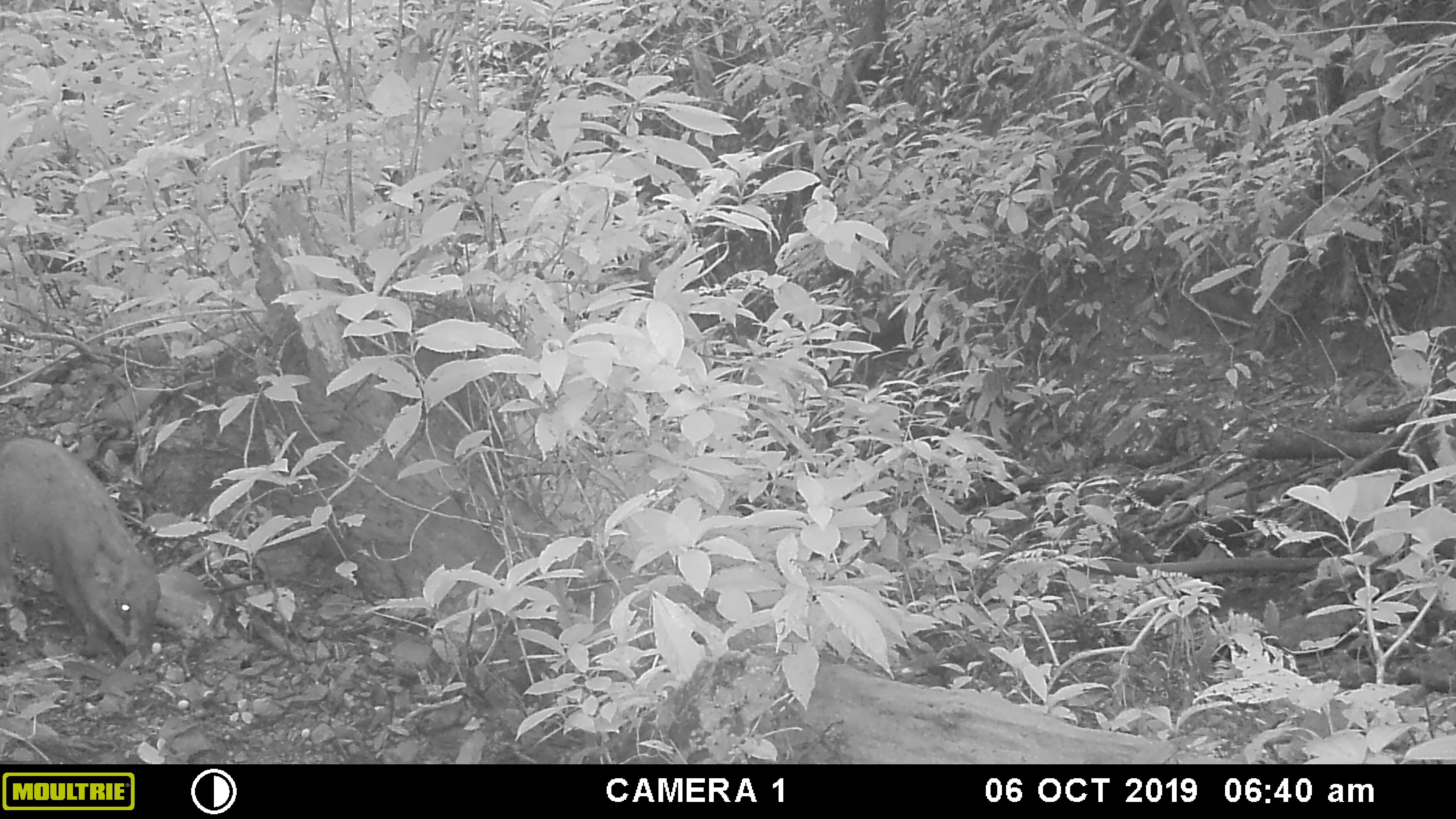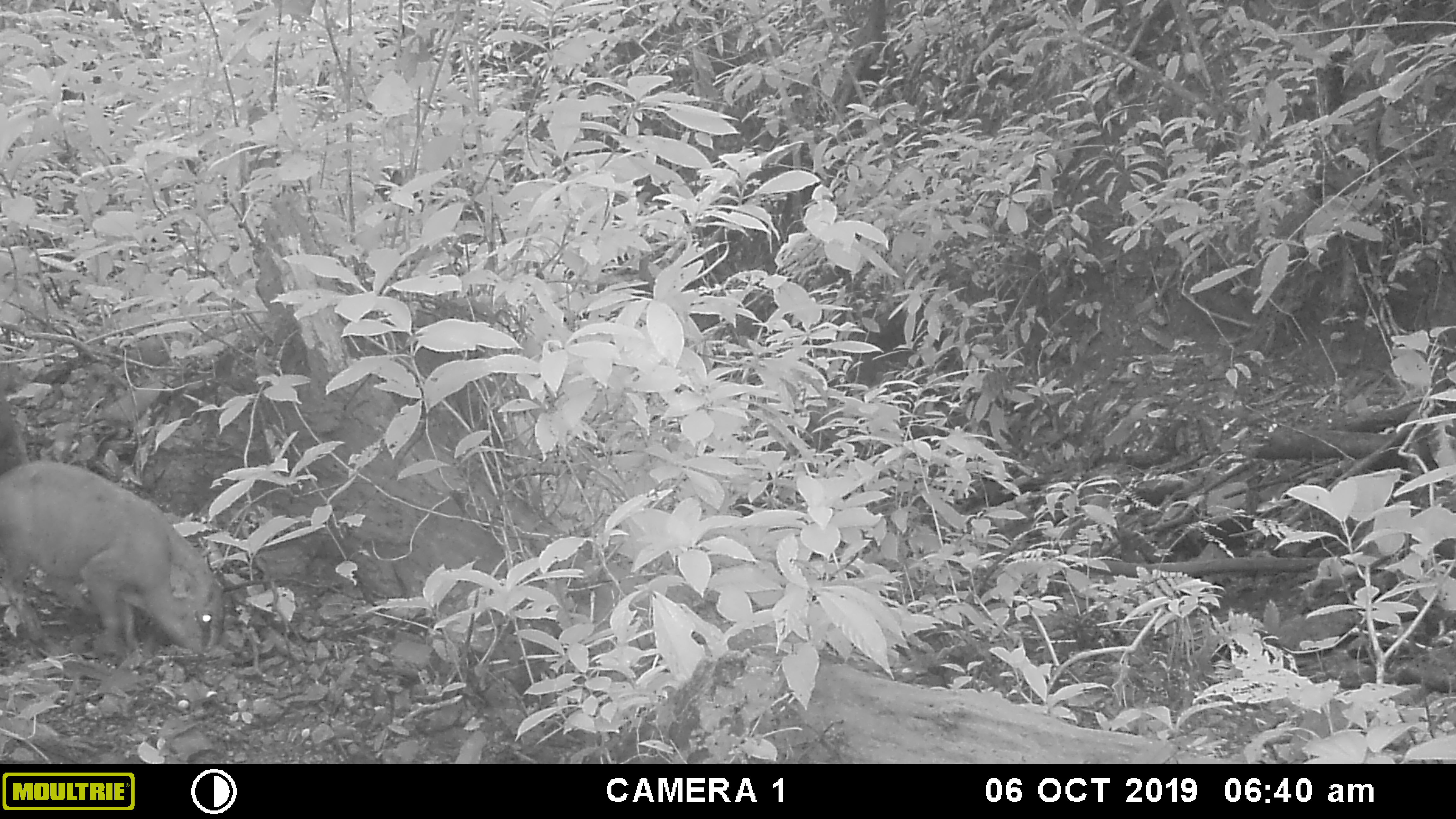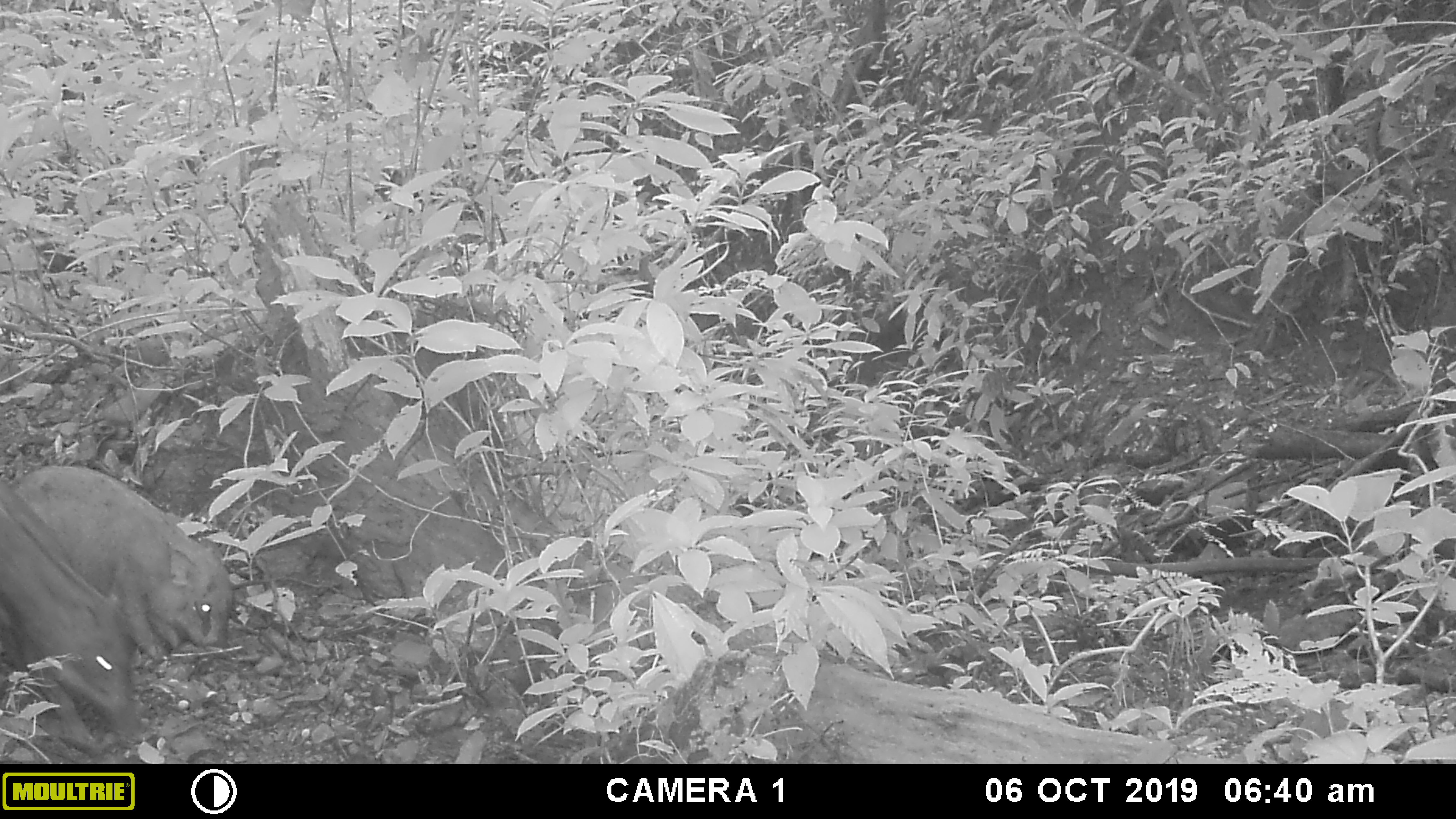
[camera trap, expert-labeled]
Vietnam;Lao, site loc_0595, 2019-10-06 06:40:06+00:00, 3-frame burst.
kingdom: Animalia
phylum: Chordata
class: Mammalia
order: Artiodactyla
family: Suidae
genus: Sus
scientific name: Sus scrofa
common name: eurasian wild pig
Eurasian wild pig (Sus scrofa). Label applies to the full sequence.